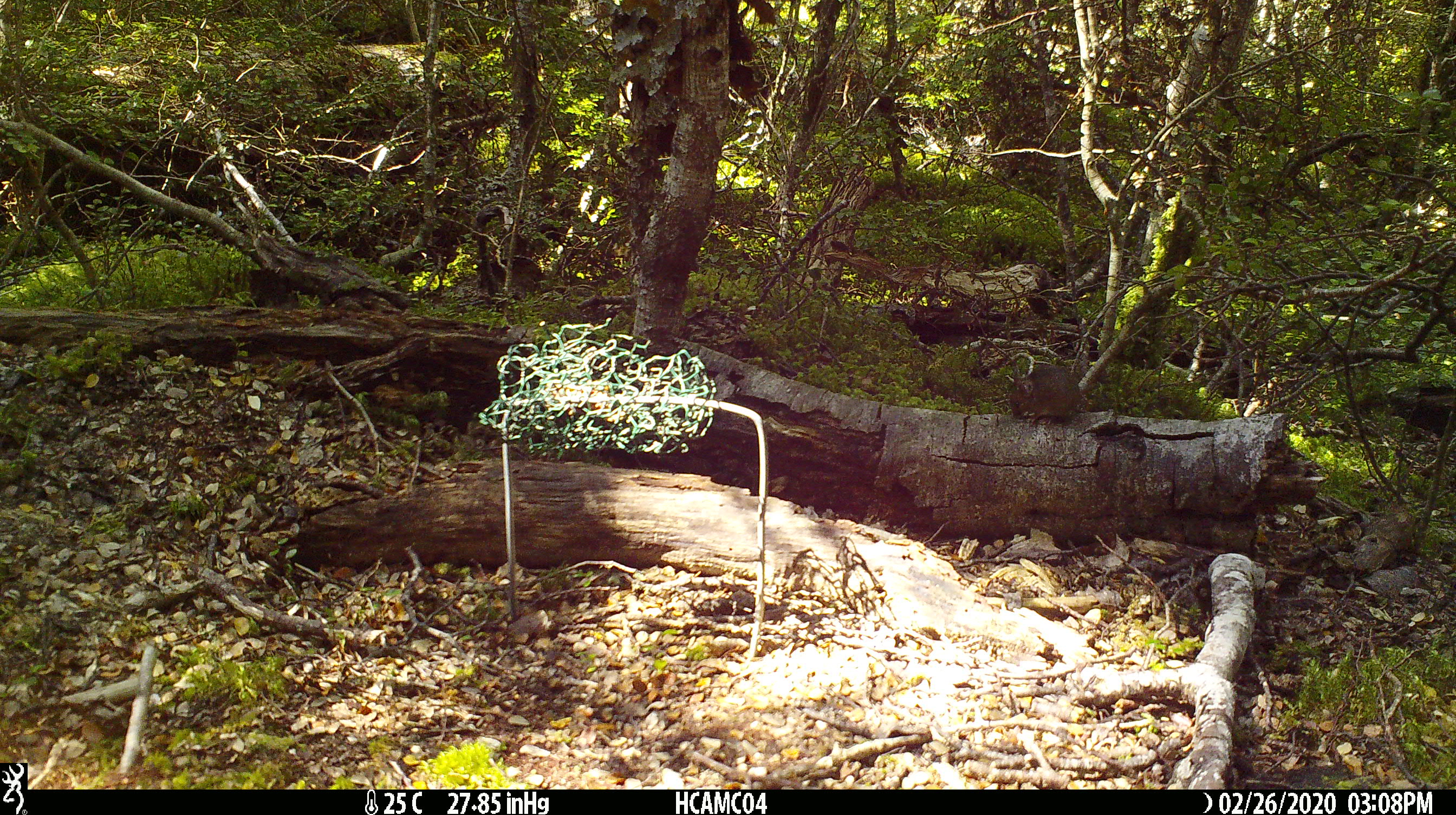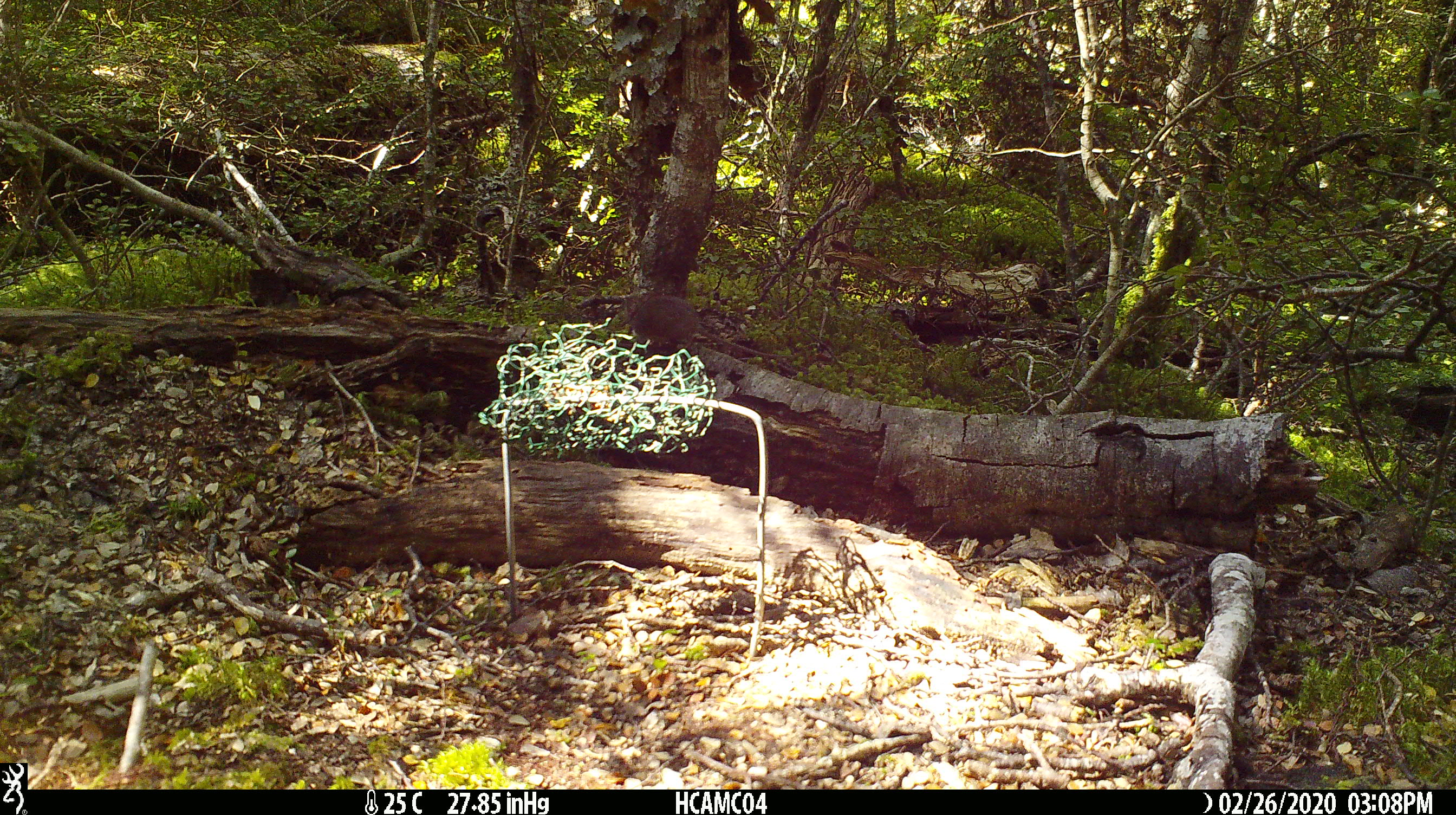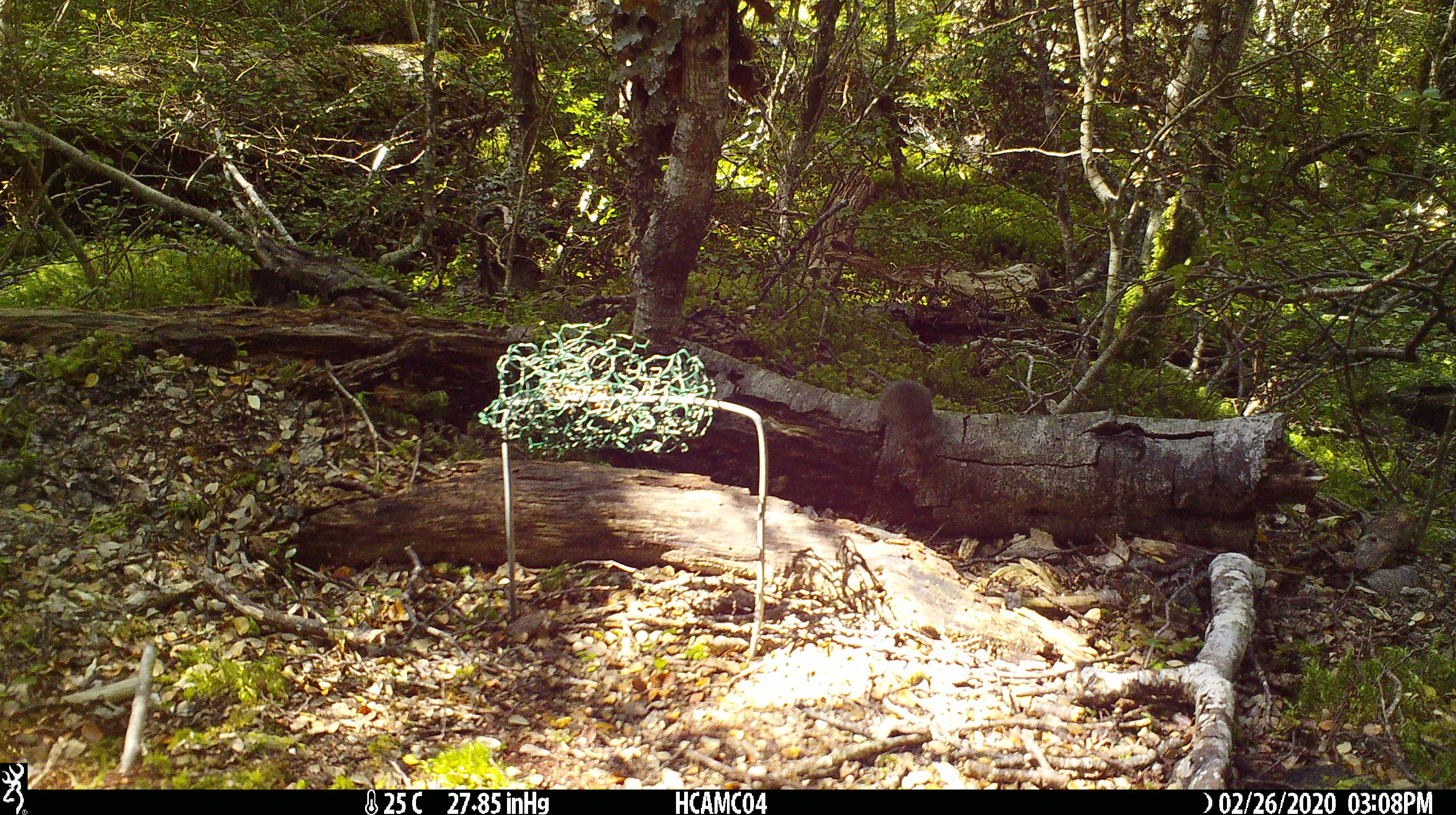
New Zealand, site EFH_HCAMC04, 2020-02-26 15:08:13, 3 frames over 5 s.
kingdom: Animalia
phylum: Chordata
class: Mammalia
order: Rodentia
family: Muridae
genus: Mus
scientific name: Mus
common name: mouse